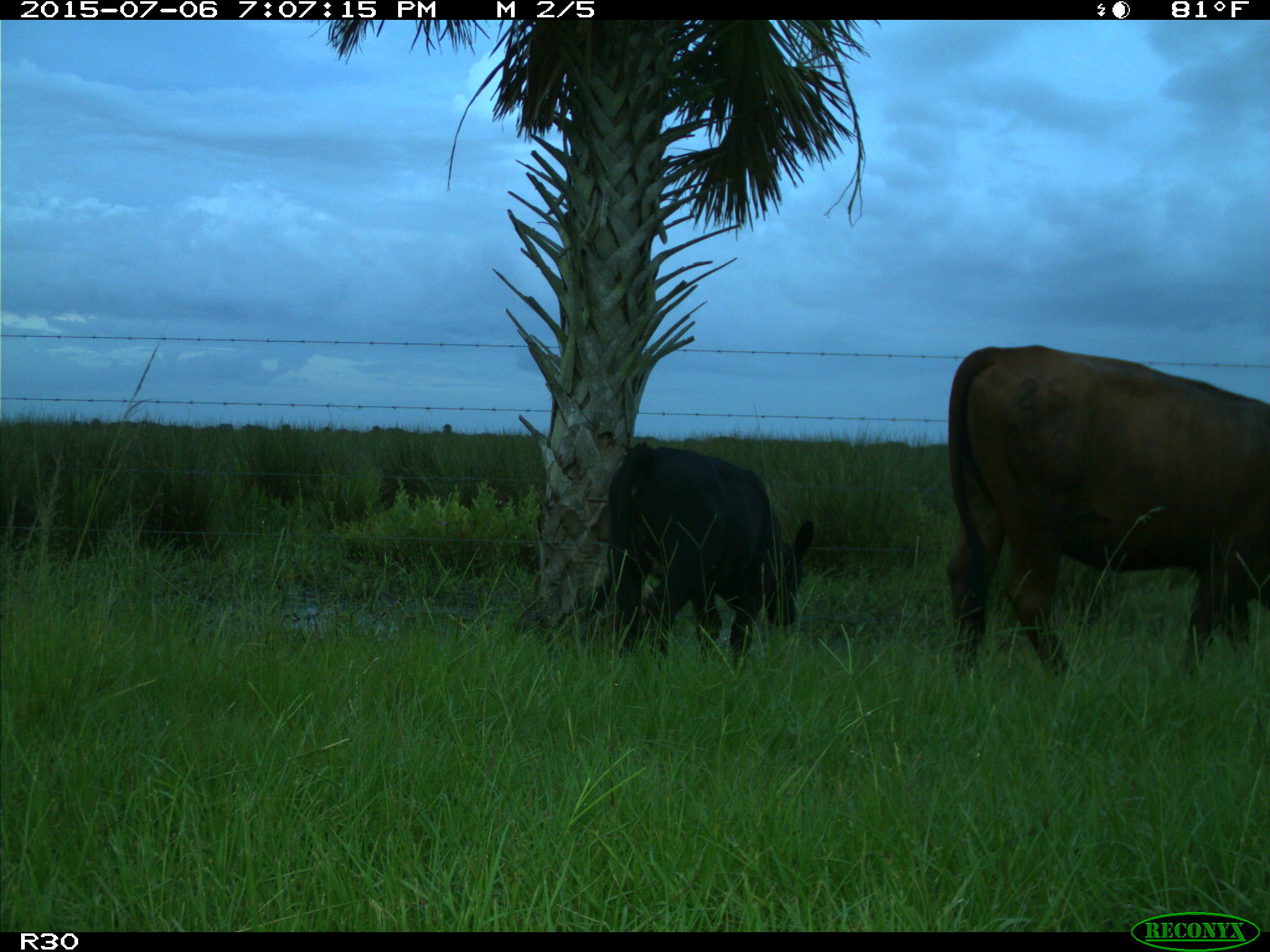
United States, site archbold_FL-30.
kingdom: Animalia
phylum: Chordata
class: Mammalia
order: Artiodactyla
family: Bovidae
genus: Bos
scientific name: Bos taurus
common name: domestic cow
Bos taurus (domestic cow).